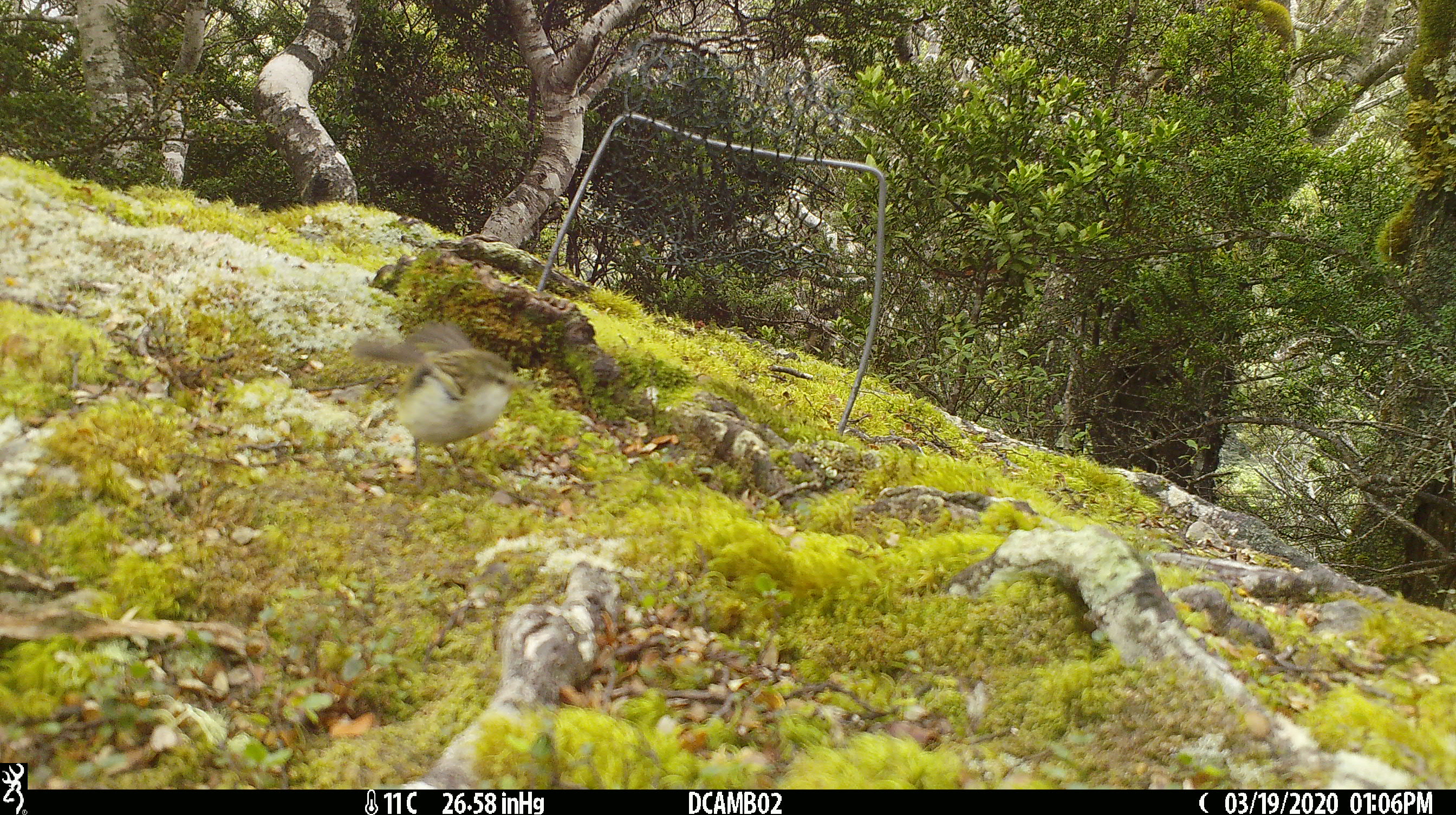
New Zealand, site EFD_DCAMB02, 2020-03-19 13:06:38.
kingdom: Animalia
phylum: Chordata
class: Aves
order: Passeriformes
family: Acanthisittidae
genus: Acanthisitta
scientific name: Acanthisitta chloris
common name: rifleman